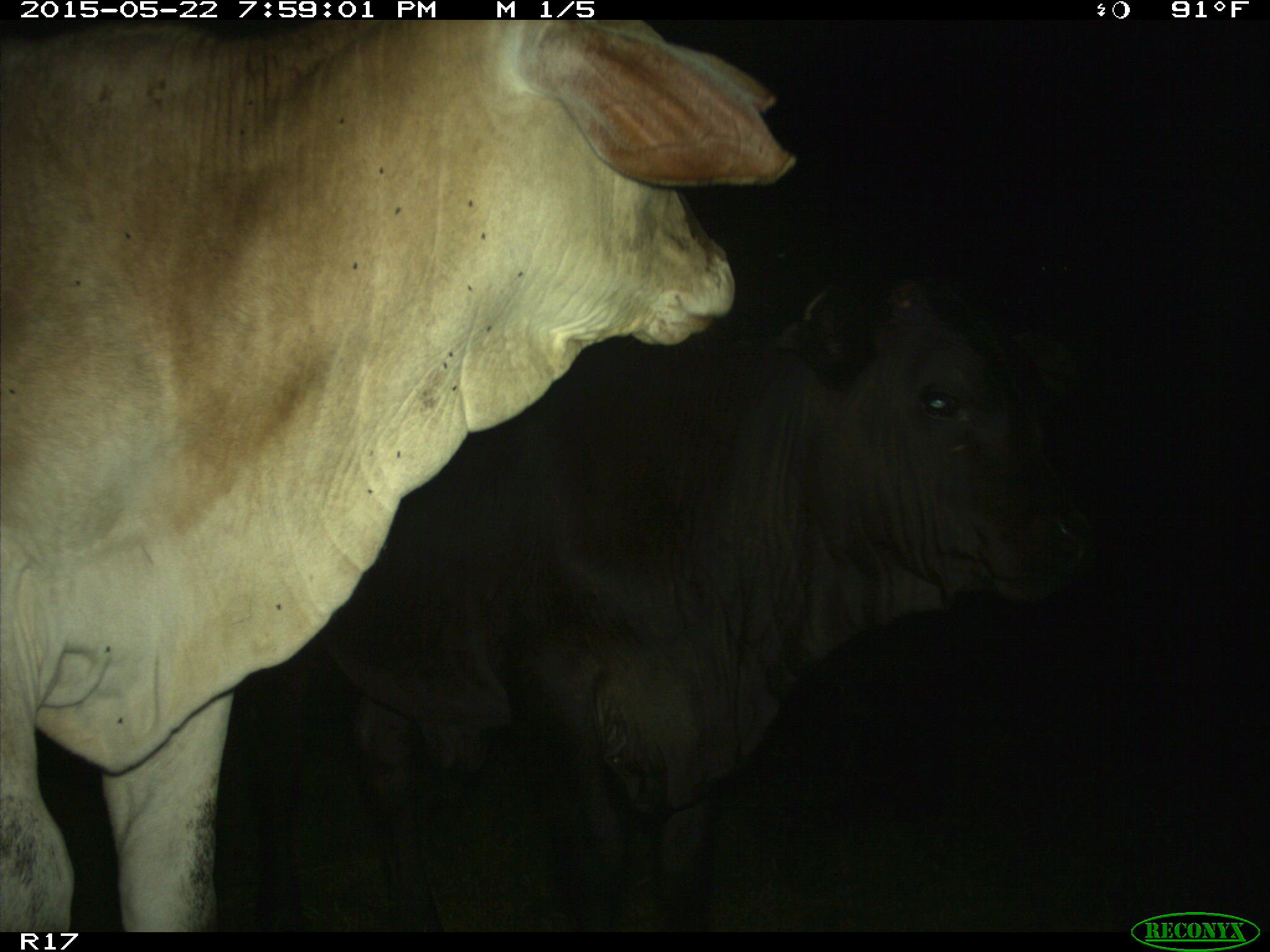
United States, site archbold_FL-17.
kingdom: Animalia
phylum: Chordata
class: Mammalia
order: Artiodactyla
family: Bovidae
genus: Bos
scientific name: Bos taurus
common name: domestic cow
Bos taurus (domestic cow).